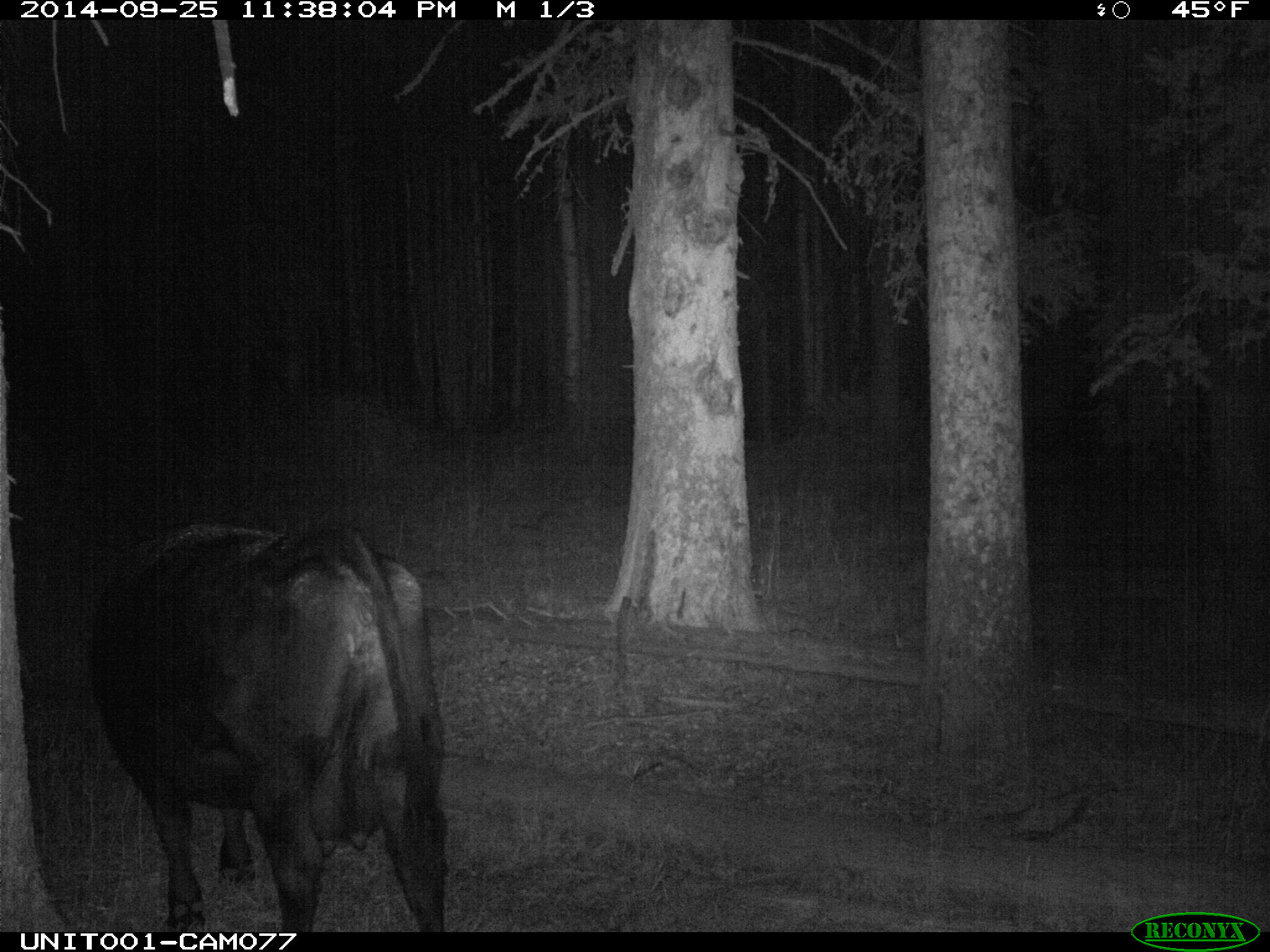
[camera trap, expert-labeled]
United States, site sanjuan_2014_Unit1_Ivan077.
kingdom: Animalia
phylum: Chordata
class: Mammalia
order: Artiodactyla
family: Bovidae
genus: Bos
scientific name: Bos taurus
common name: domestic cow